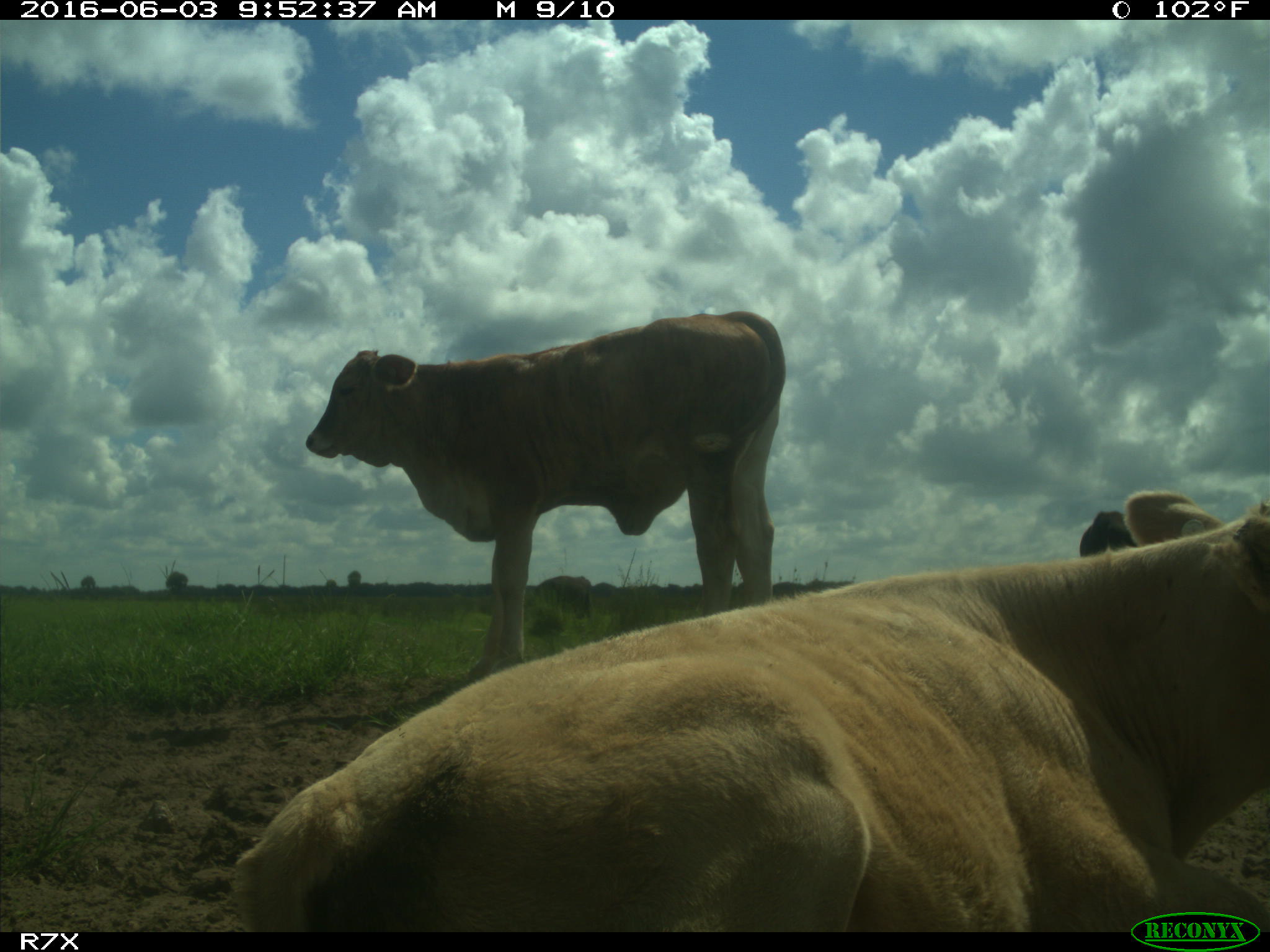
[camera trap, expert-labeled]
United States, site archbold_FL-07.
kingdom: Animalia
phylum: Chordata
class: Mammalia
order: Artiodactyla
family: Bovidae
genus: Bos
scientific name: Bos taurus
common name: domestic cow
Bos taurus (domestic cow).